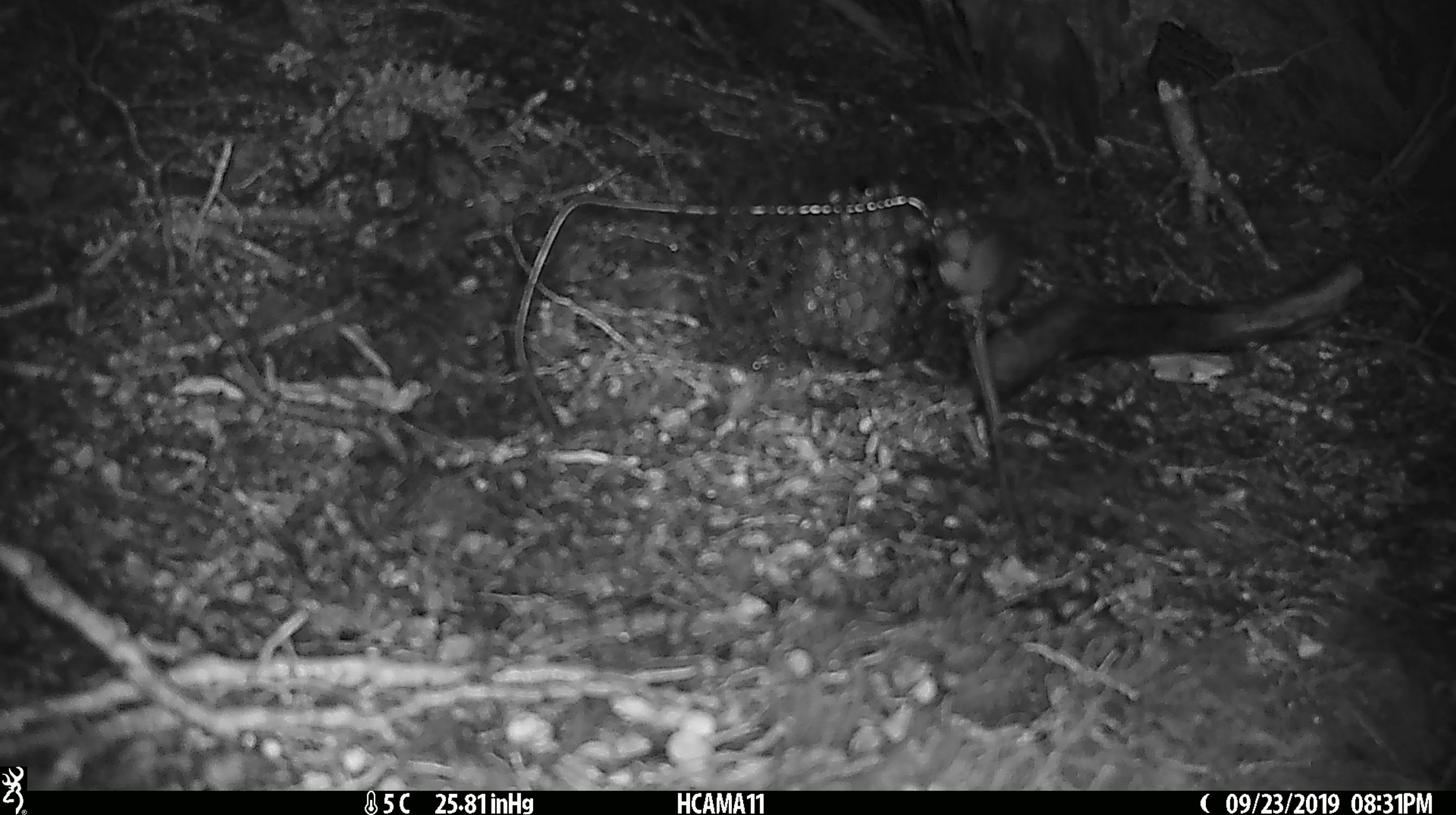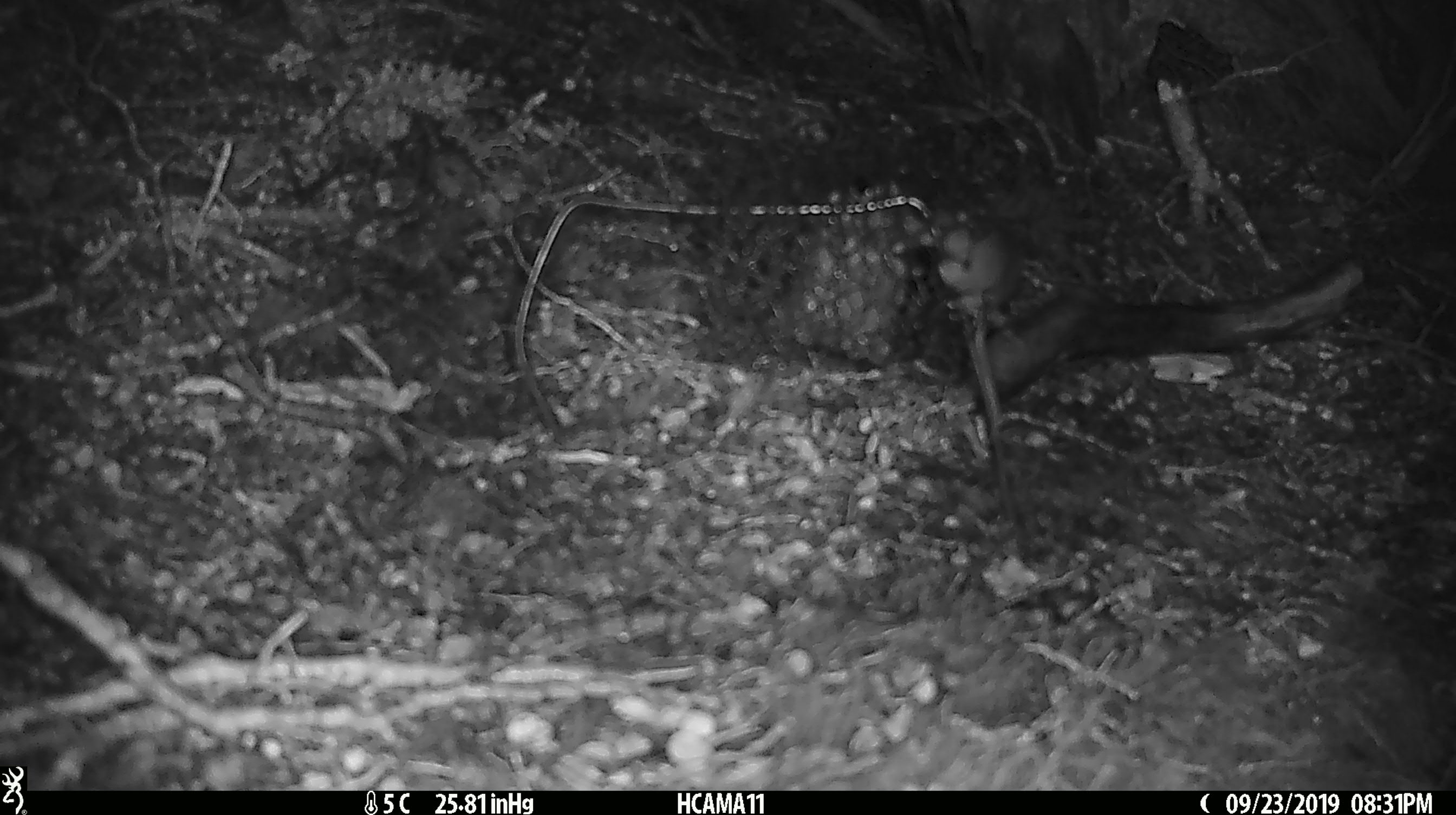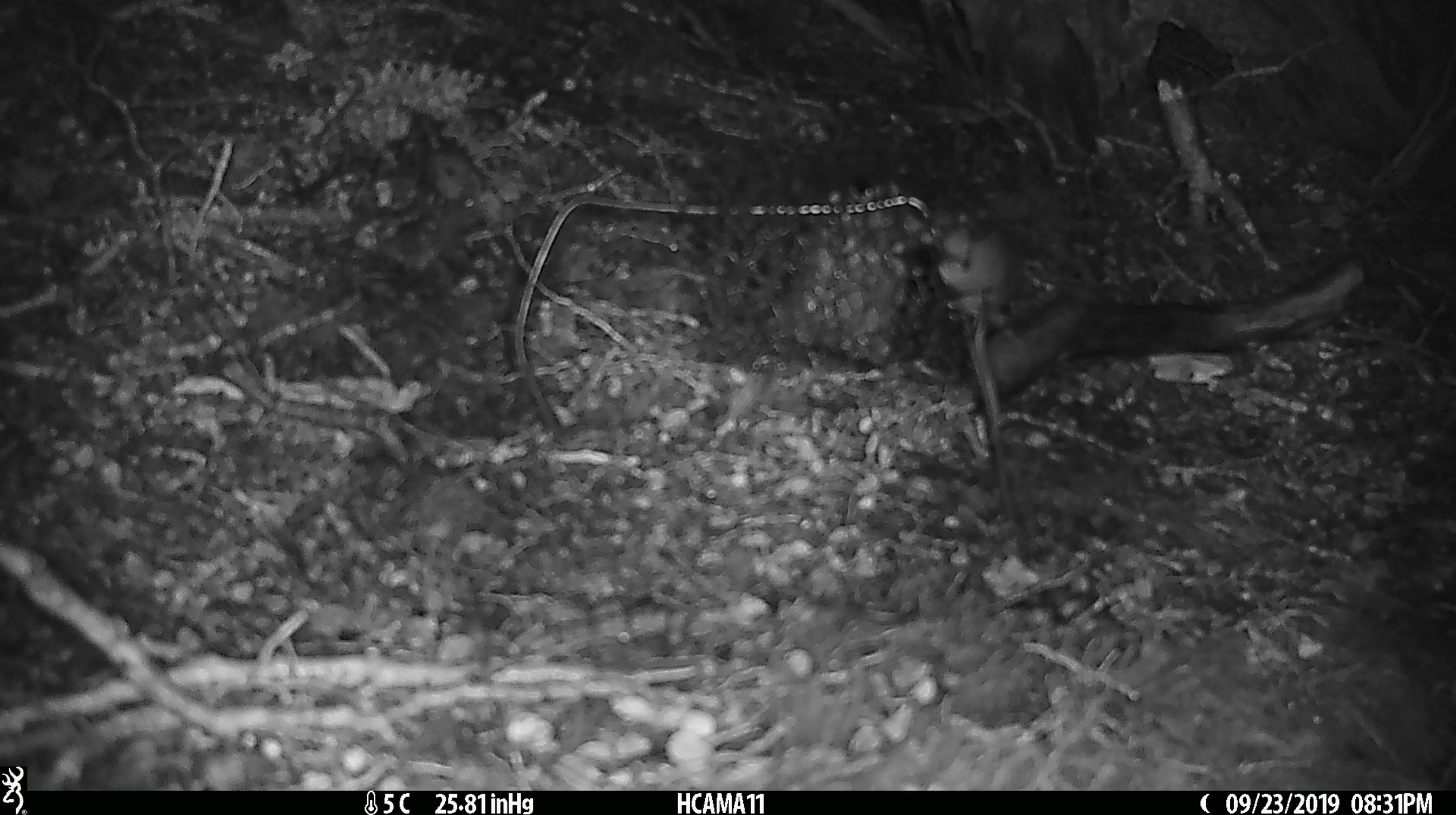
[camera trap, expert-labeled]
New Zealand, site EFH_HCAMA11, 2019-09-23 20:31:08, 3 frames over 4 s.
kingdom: Animalia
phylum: Chordata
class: Mammalia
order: Rodentia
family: Muridae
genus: Mus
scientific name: Mus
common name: mouse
Mouse (Mus).